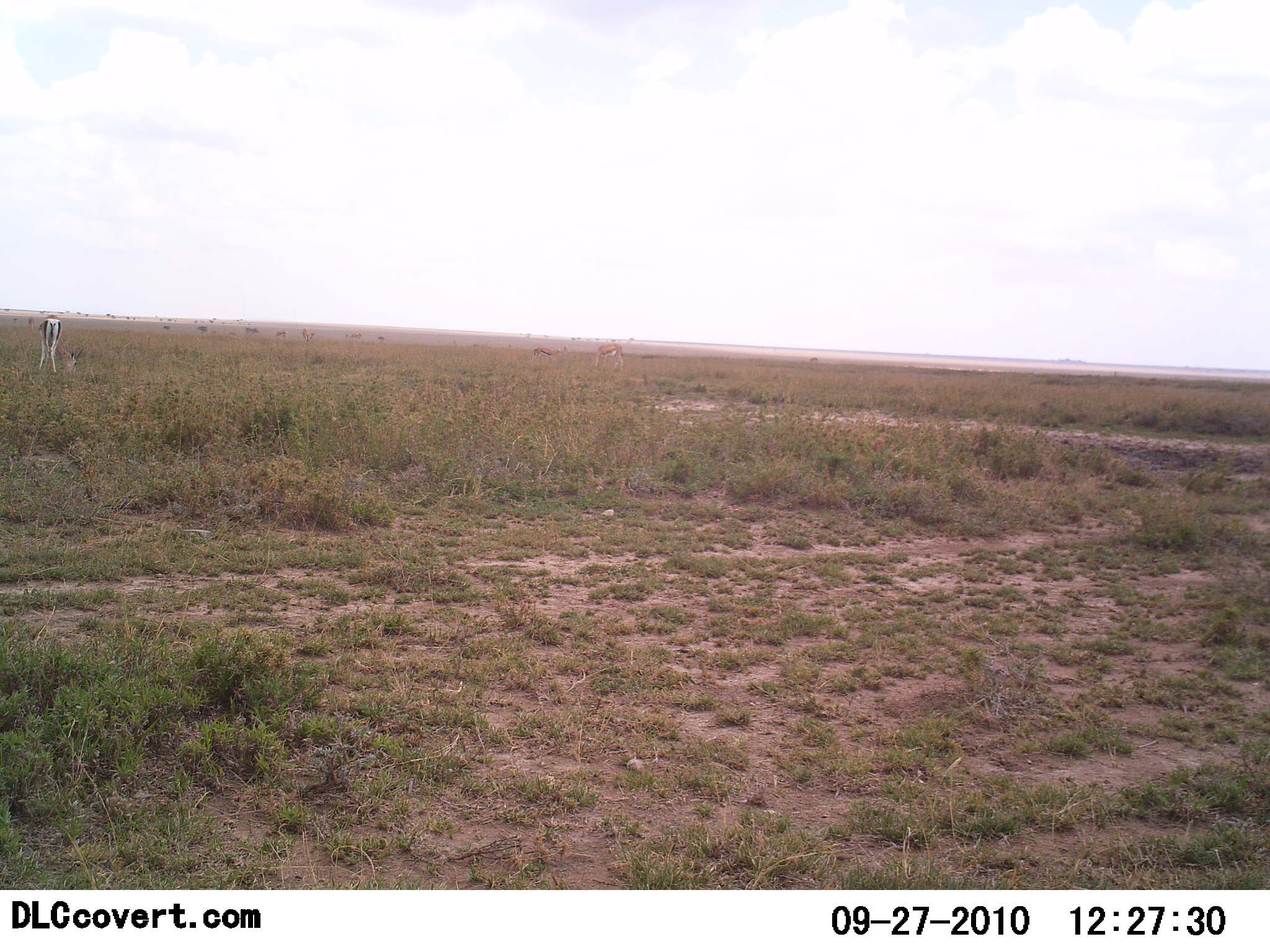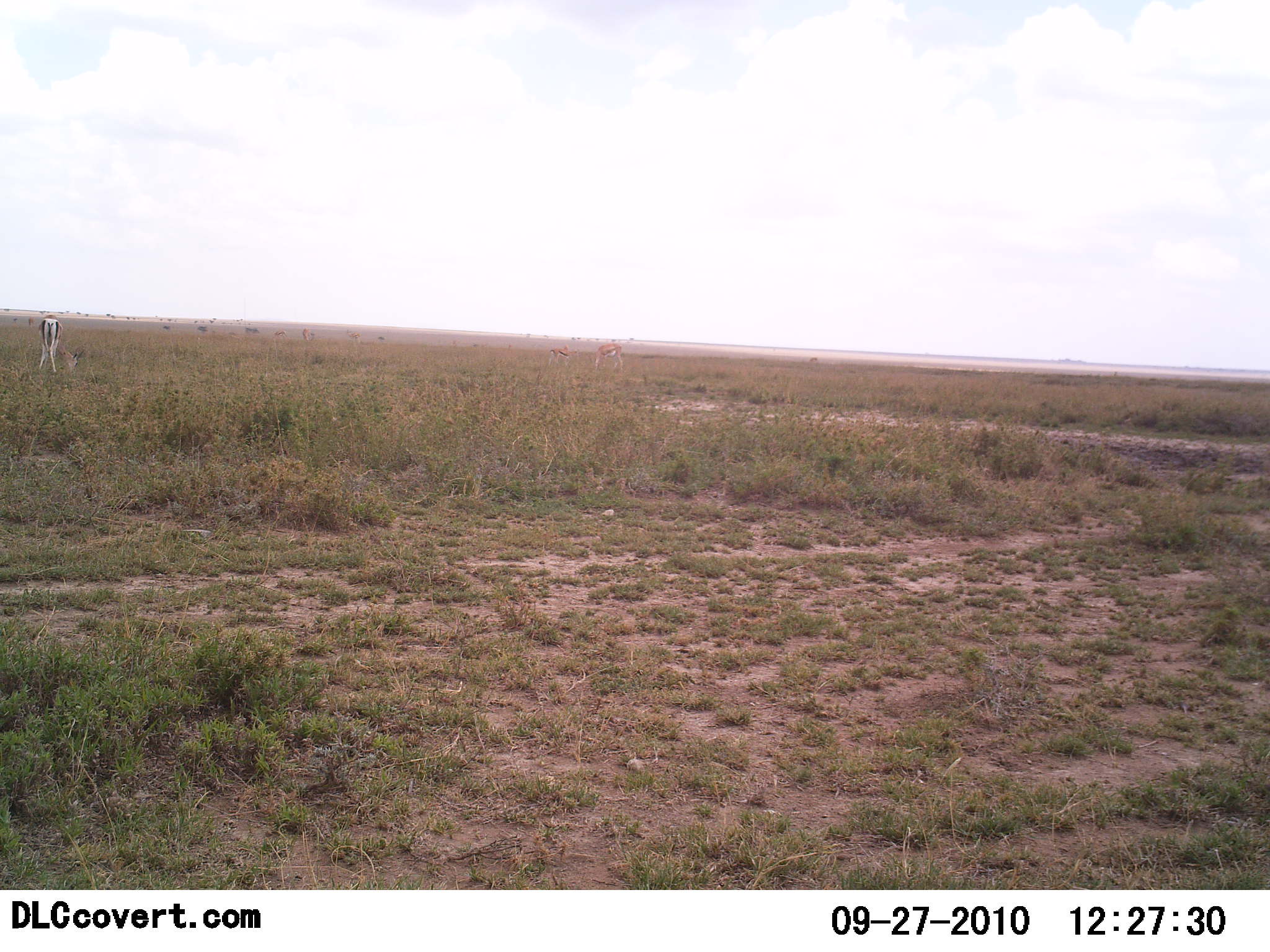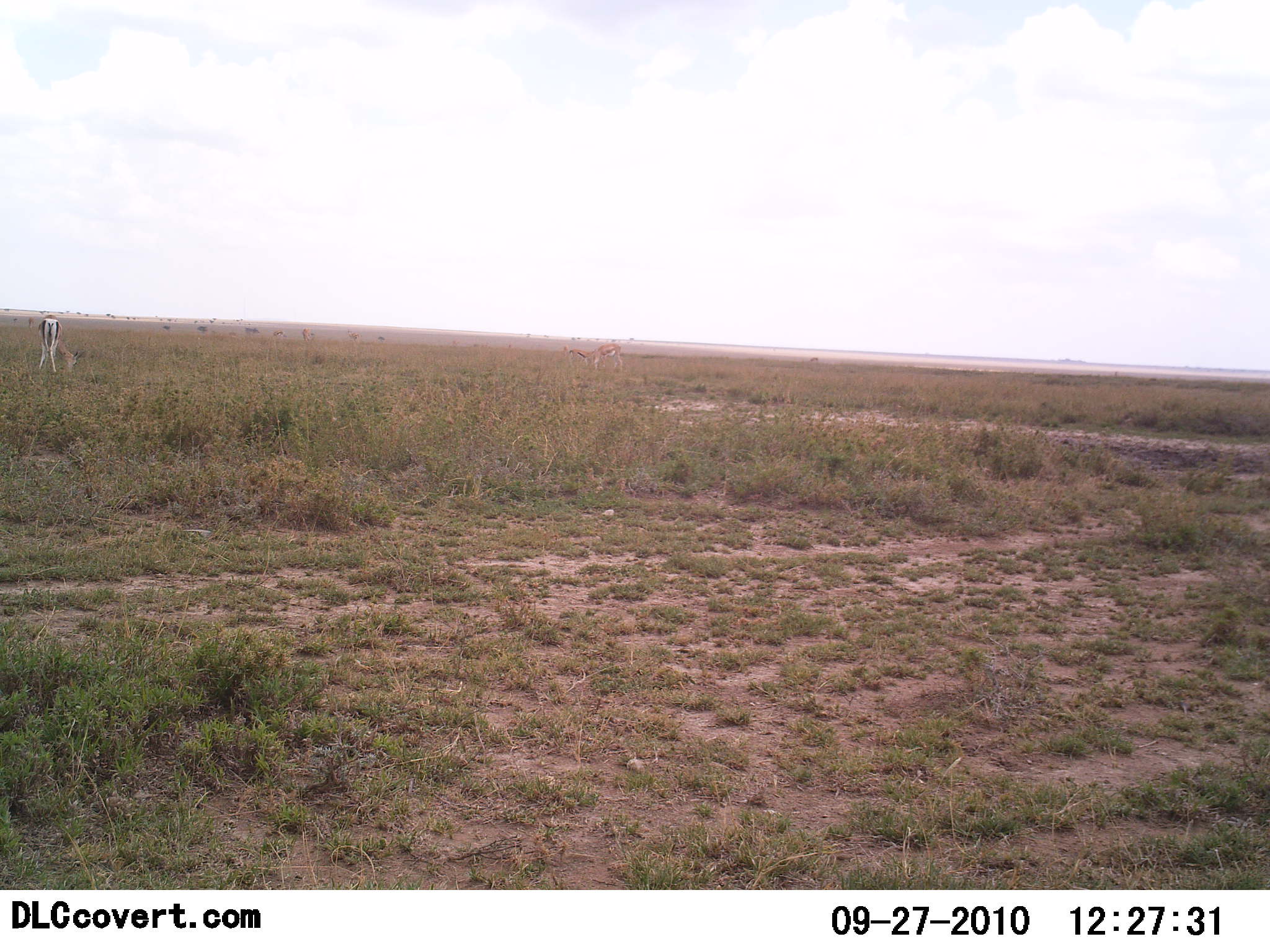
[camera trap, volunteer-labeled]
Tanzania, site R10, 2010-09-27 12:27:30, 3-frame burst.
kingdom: Animalia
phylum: Chordata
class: Mammalia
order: Artiodactyla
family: Bovidae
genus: Eudorcas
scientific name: Eudorcas thomsonii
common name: thomson's gazelle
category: gazellethomsons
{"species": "gazellethomsons (thomson's gazelle) (Eudorcas thomsonii)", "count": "1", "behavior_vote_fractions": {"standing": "33%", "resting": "0%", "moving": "11%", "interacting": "0%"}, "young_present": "0%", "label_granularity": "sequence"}